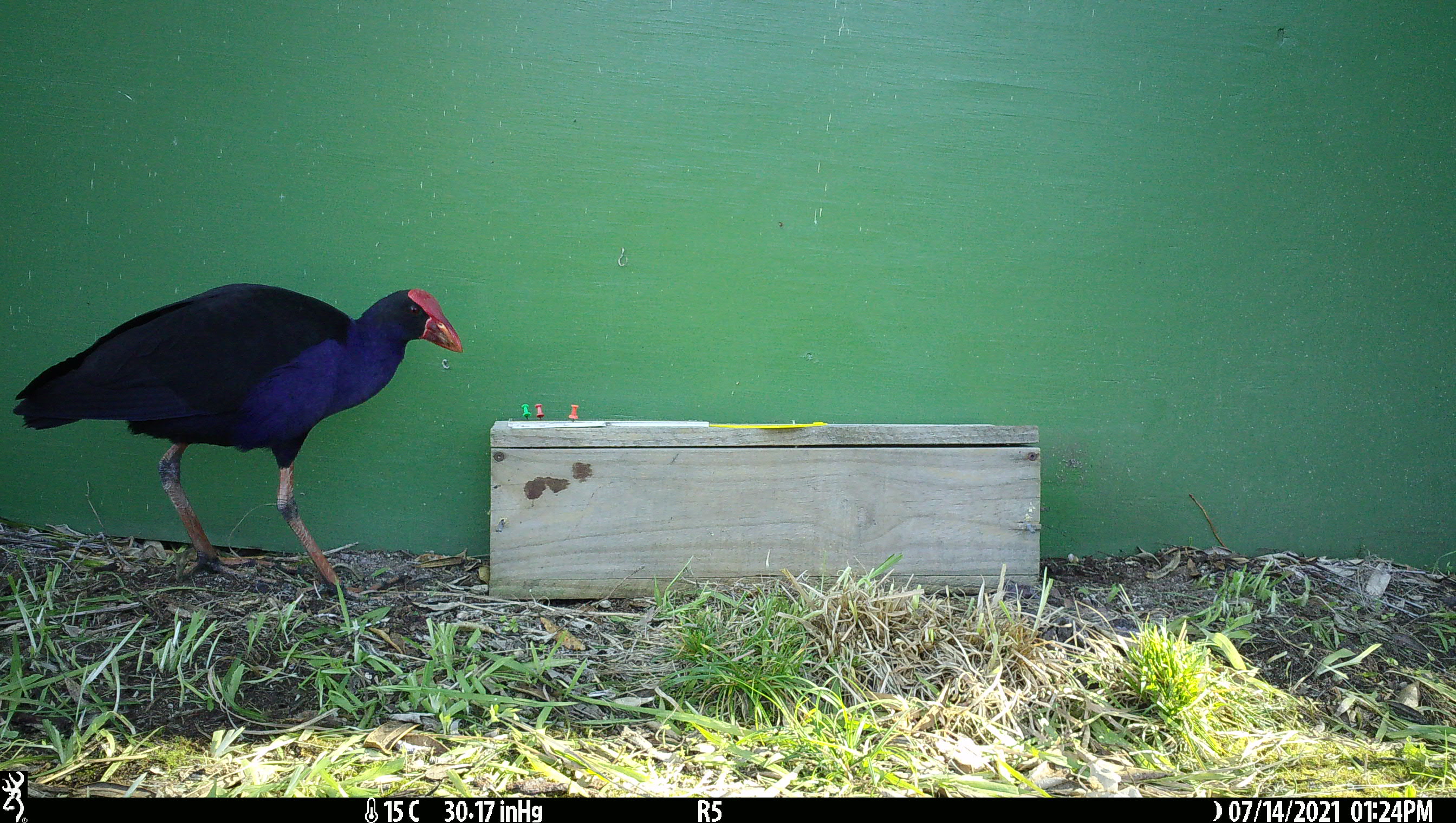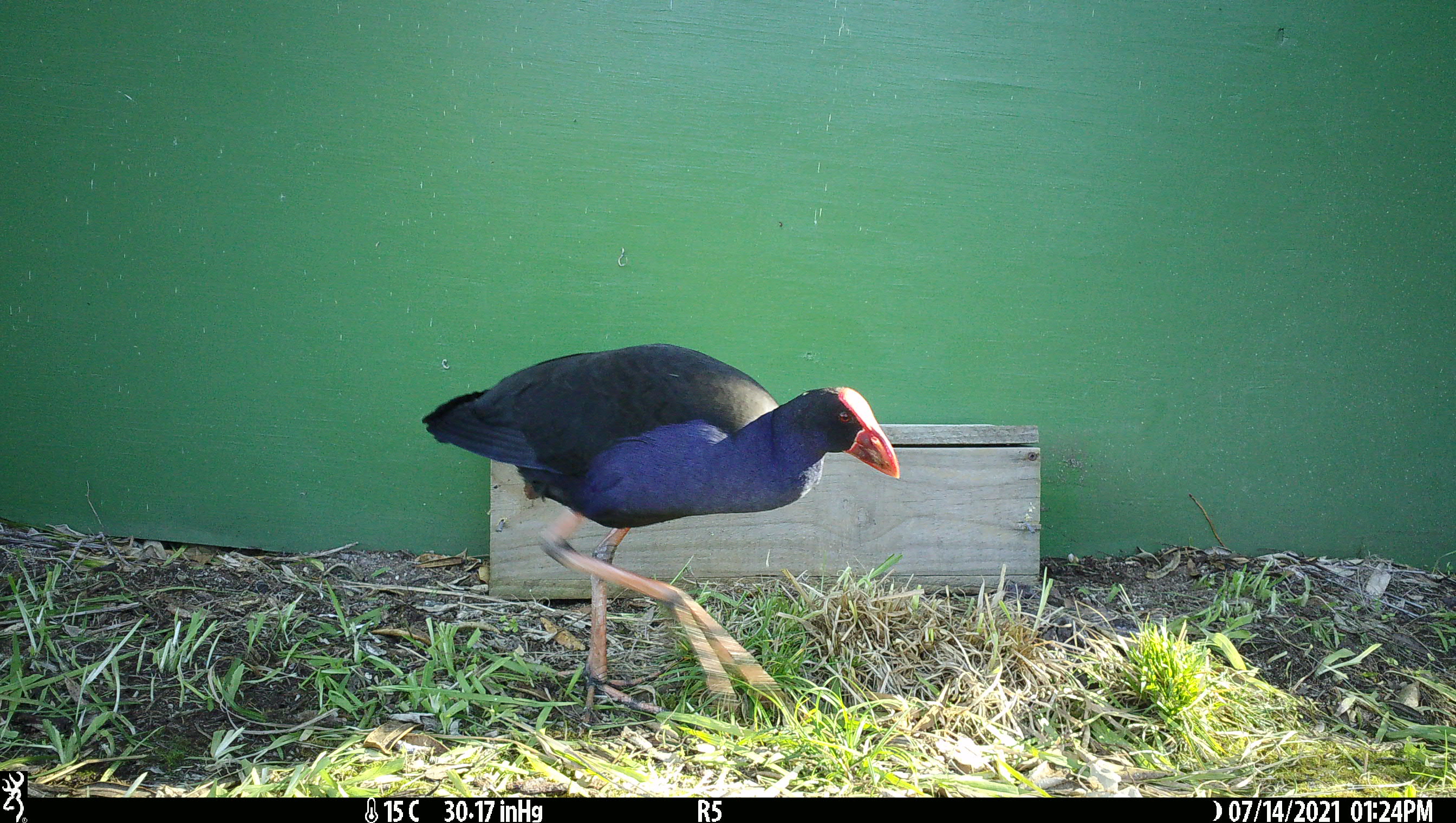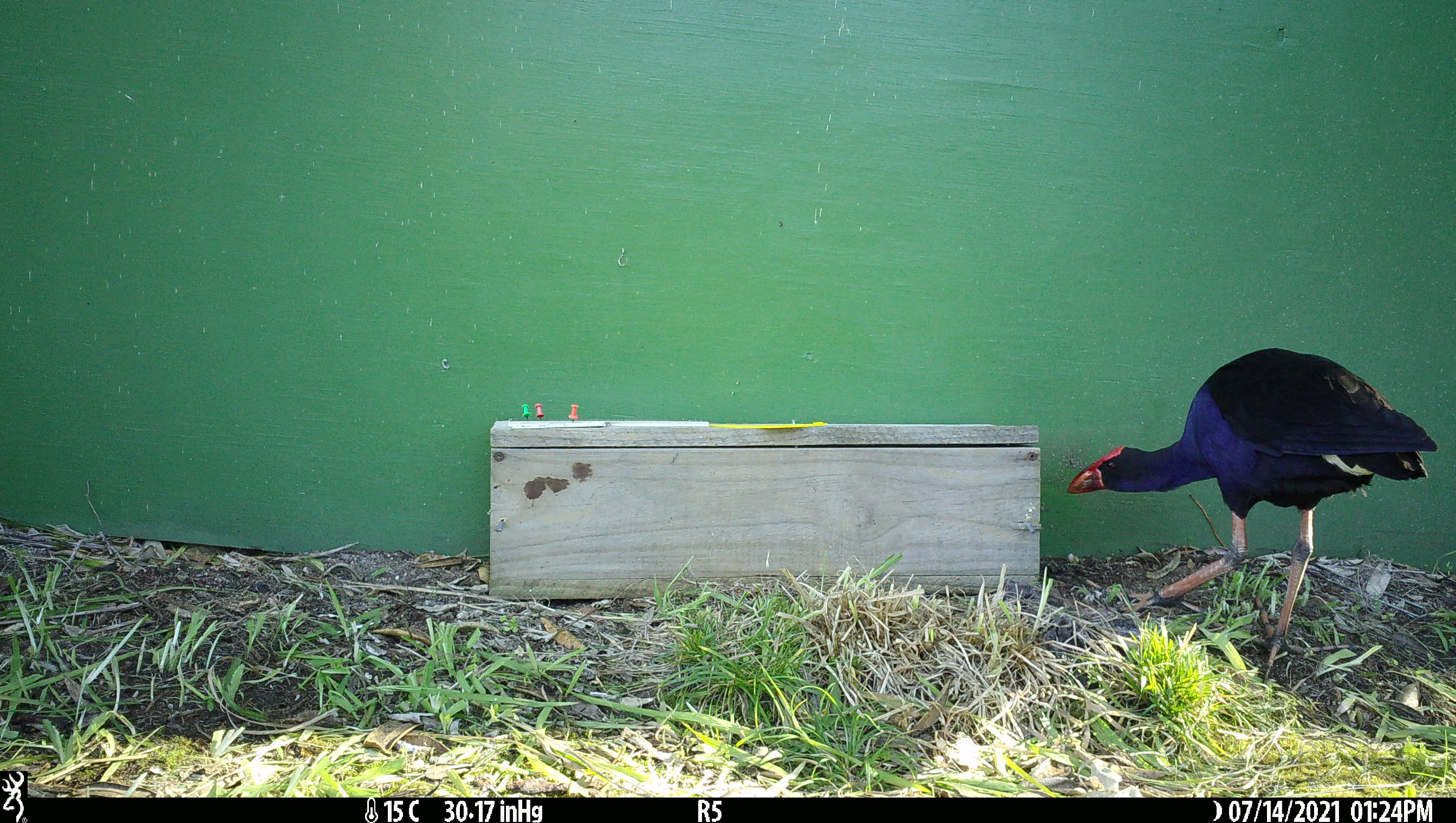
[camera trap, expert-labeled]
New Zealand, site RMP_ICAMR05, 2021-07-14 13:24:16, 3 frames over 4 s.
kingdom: Animalia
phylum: Chordata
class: Aves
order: Gruiformes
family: Rallidae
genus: Porphyrio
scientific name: Porphyrio melanotus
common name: australasian swamphen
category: pukeko